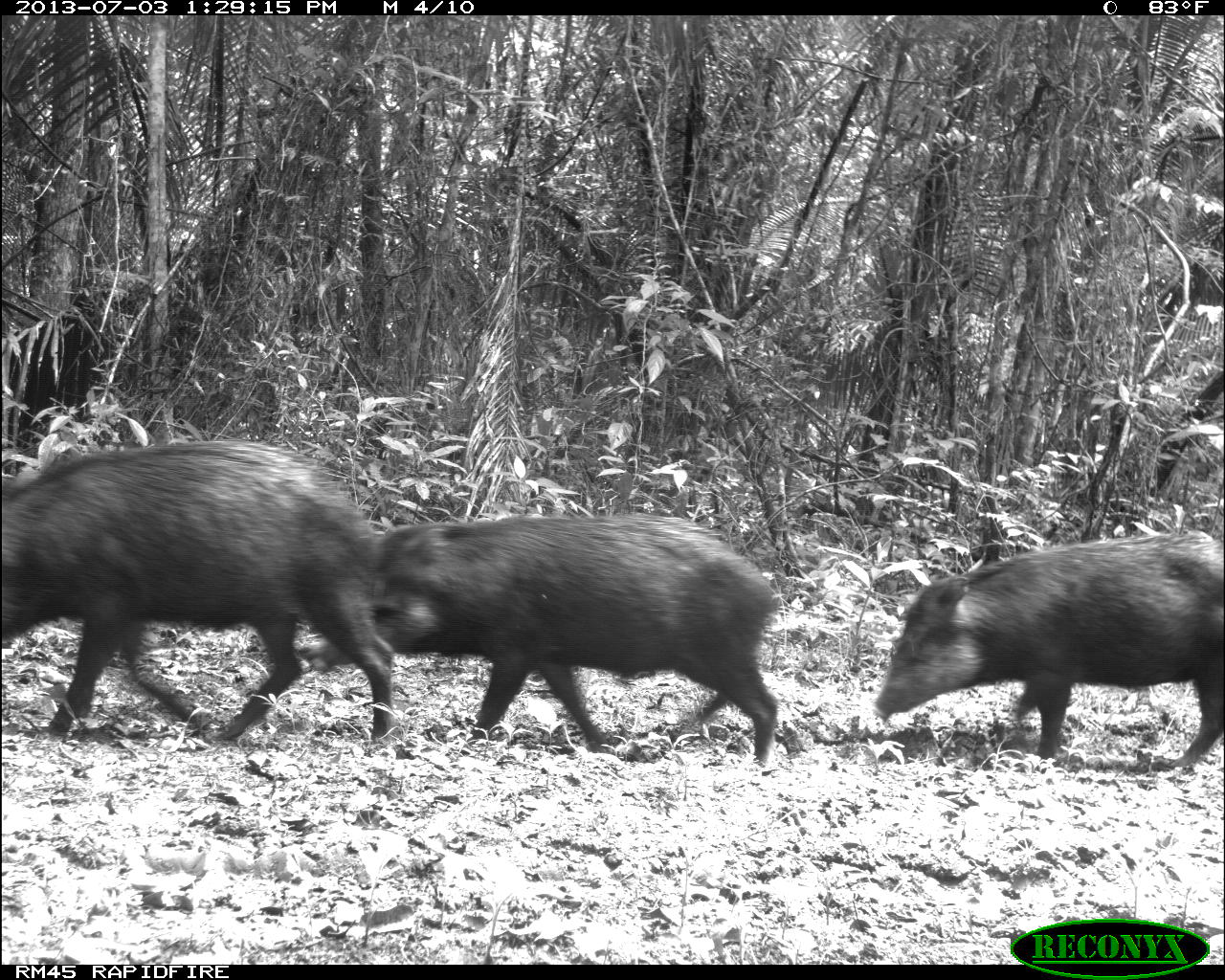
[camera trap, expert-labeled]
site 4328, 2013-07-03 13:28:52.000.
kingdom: Animalia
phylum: Chordata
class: Mammalia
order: Artiodactyla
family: Tayassuidae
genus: Tayassu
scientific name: Tayassu pecari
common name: white-lipped peccary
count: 10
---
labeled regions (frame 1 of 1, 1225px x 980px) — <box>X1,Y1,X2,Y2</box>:
tayassu pecari: <box>294,510,780,768</box>; <box>0,435,396,748</box>; <box>869,528,1225,774</box>